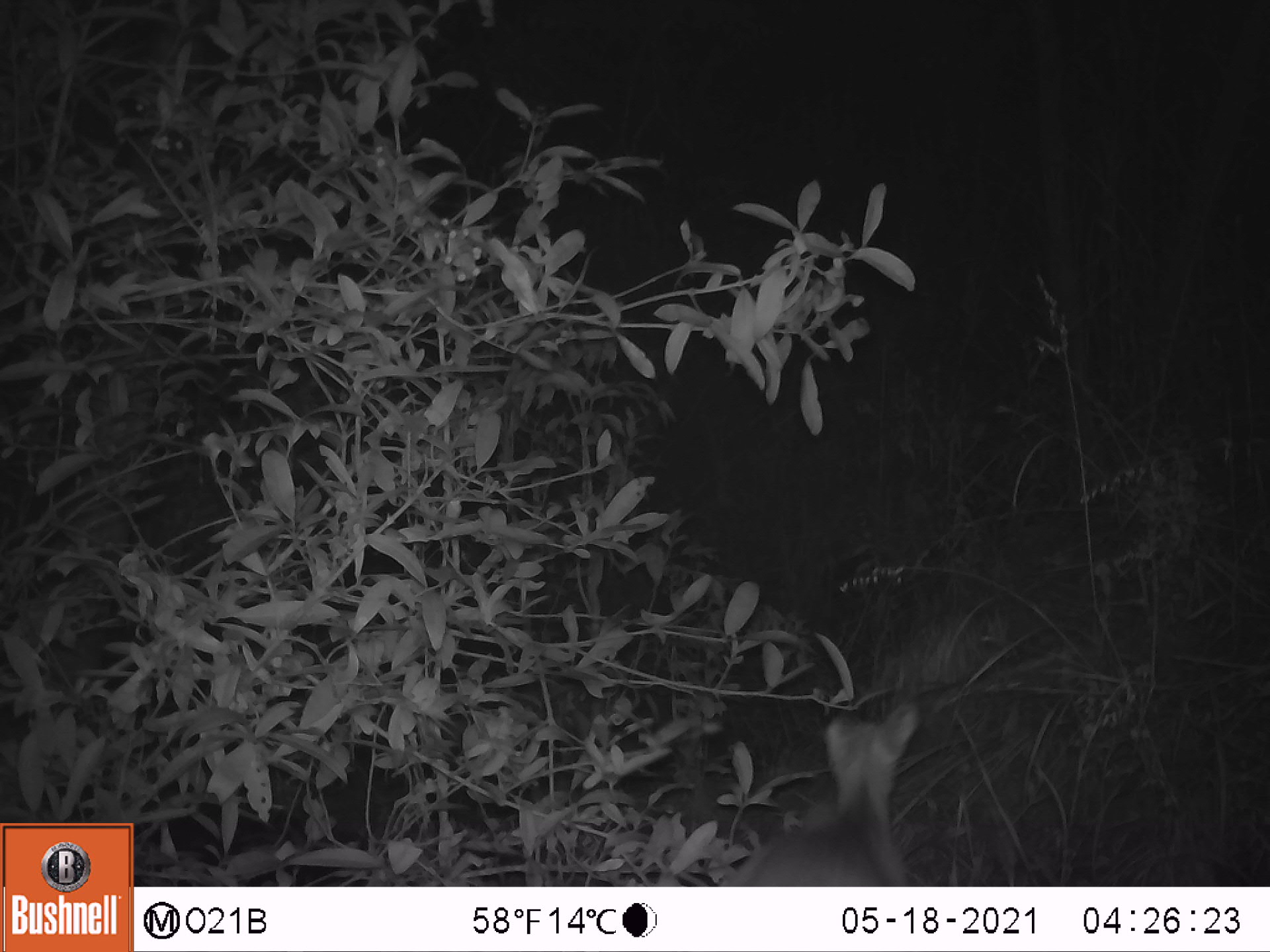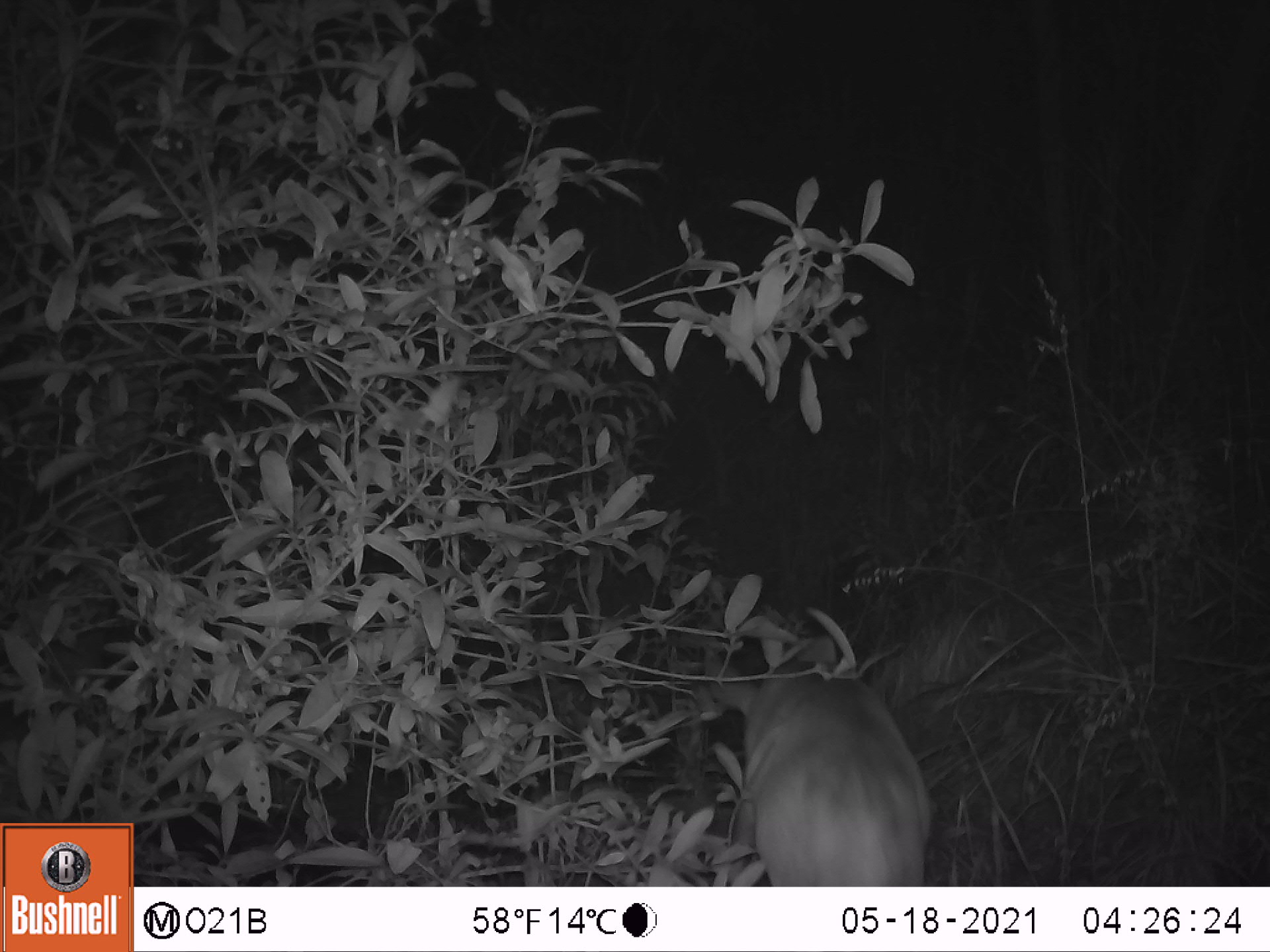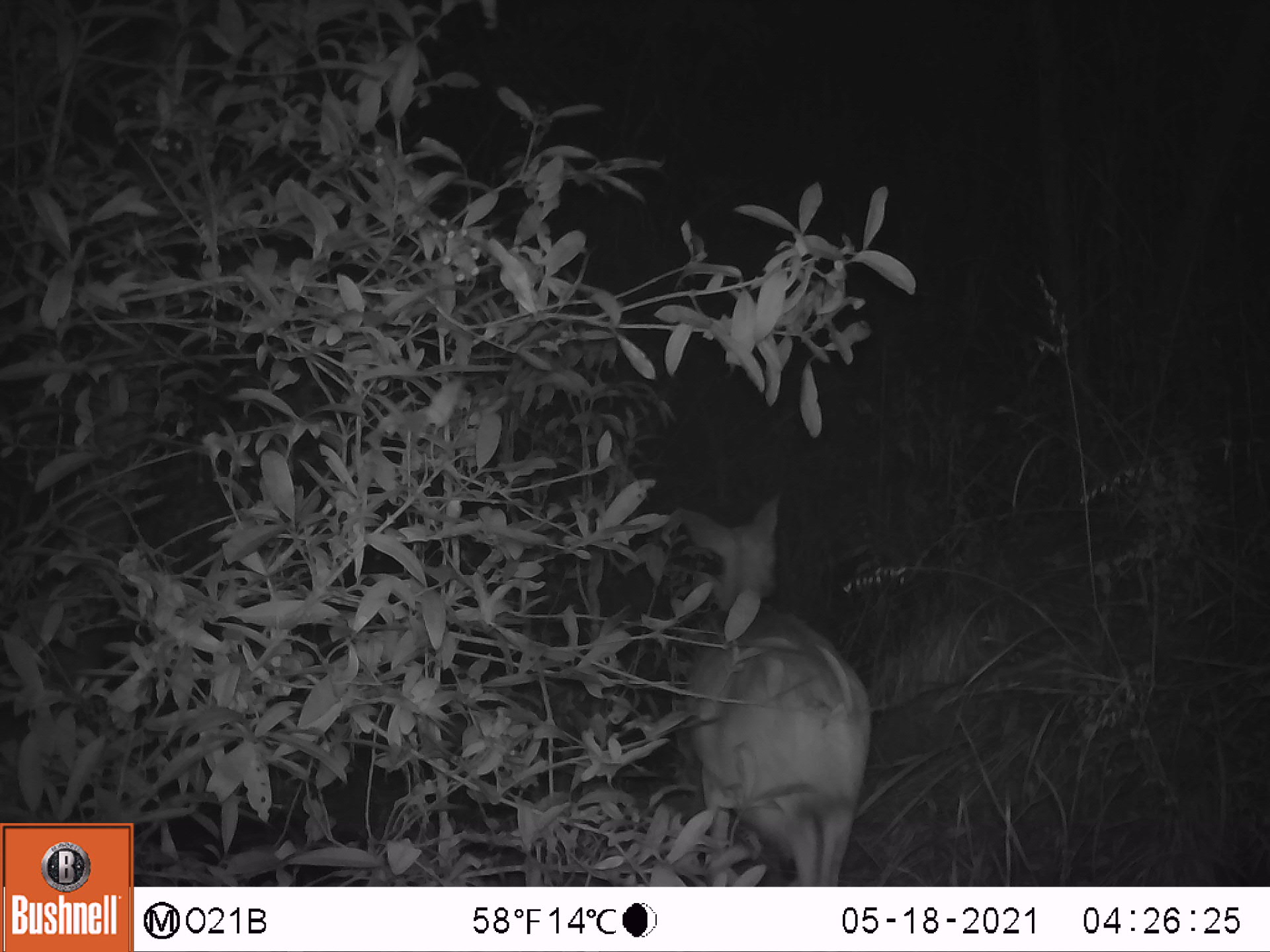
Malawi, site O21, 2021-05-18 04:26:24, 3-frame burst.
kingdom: Animalia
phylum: Chordata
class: Mammalia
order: Artiodactyla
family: Bovidae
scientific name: Antilopinae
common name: small antelope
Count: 1.